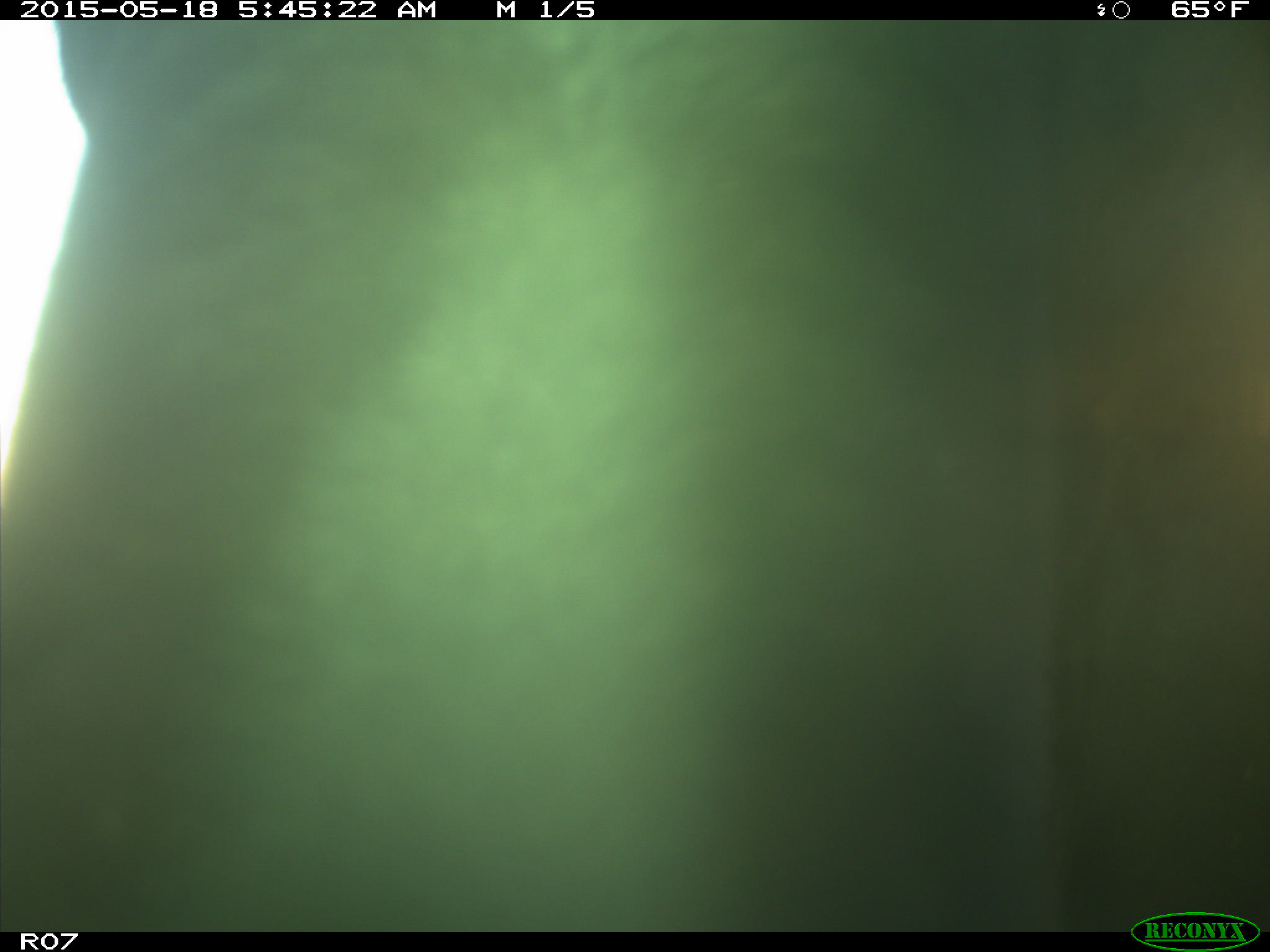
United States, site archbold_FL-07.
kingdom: Animalia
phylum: Chordata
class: Mammalia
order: Artiodactyla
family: Bovidae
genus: Bos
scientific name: Bos taurus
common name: domestic cow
Bos taurus (domestic cow).